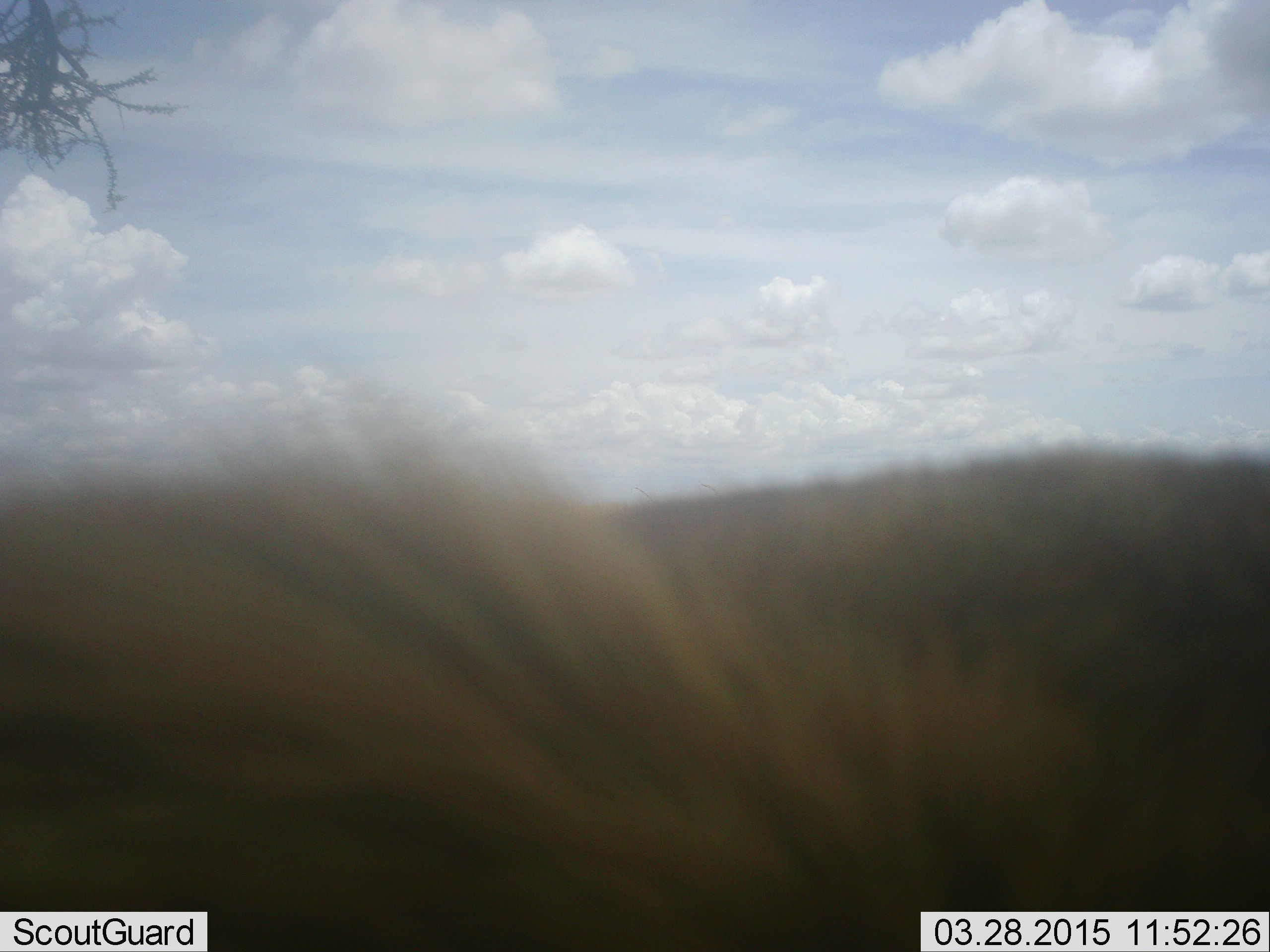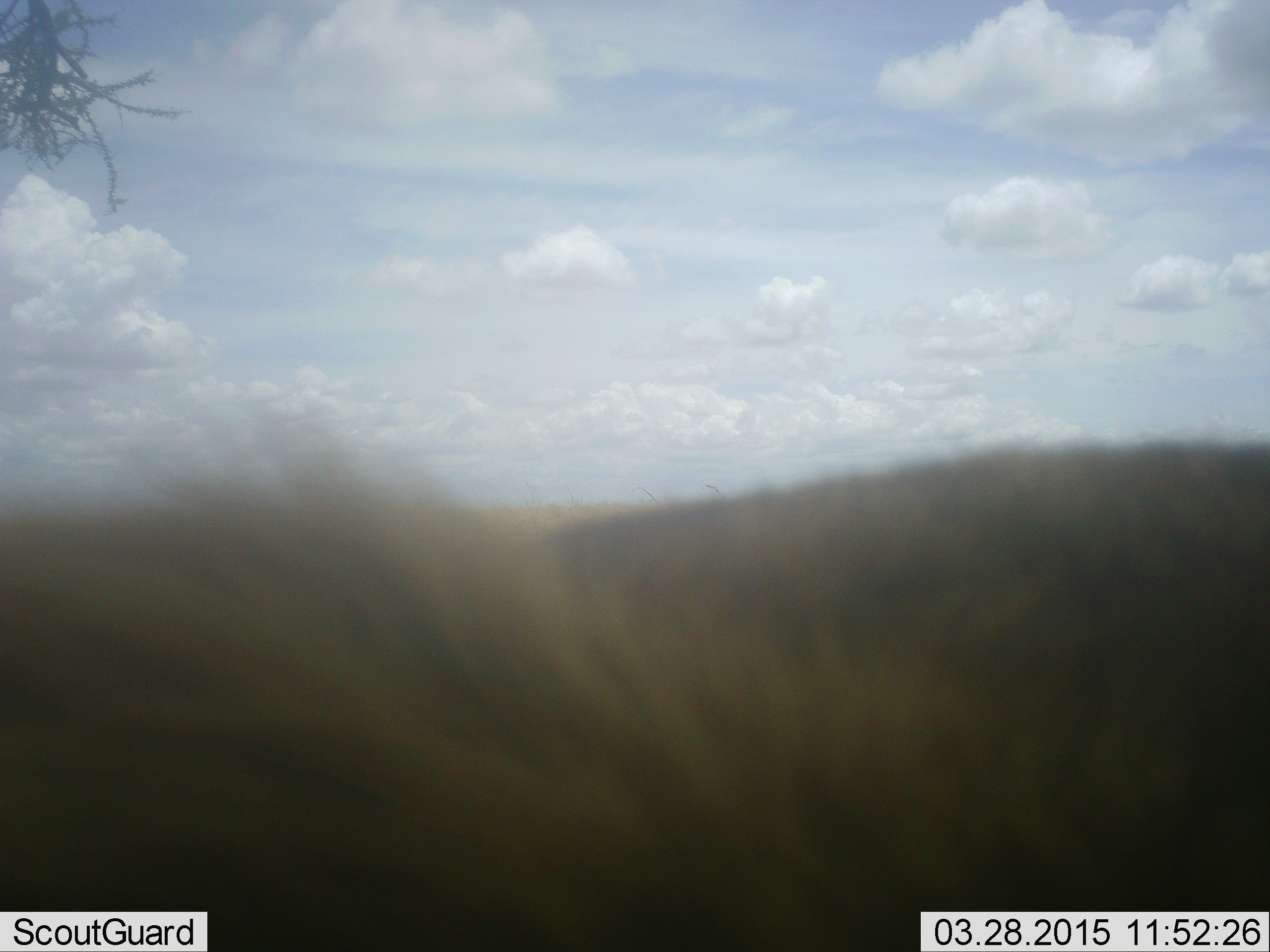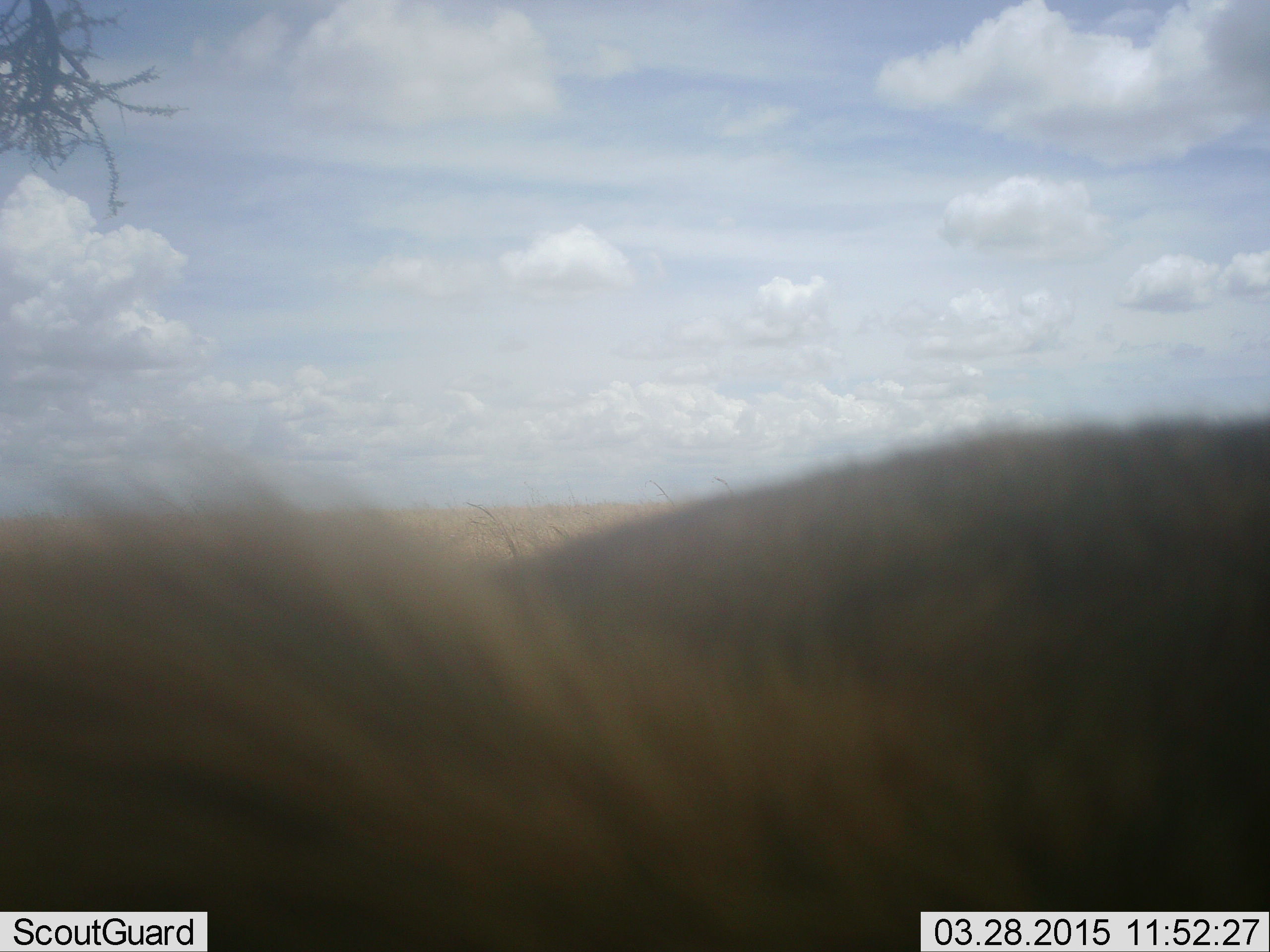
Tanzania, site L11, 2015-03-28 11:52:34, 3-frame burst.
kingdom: Animalia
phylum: Chordata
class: Mammalia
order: Carnivora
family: Felidae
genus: Panthera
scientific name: Panthera leo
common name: lion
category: lionmale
Lionmale (lion) (Panthera leo), count 1. Behavior (volunteer vote fractions): standing 25%, resting 50%, moving 25%, interacting 0%. Young present (vote fraction): 0%. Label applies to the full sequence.